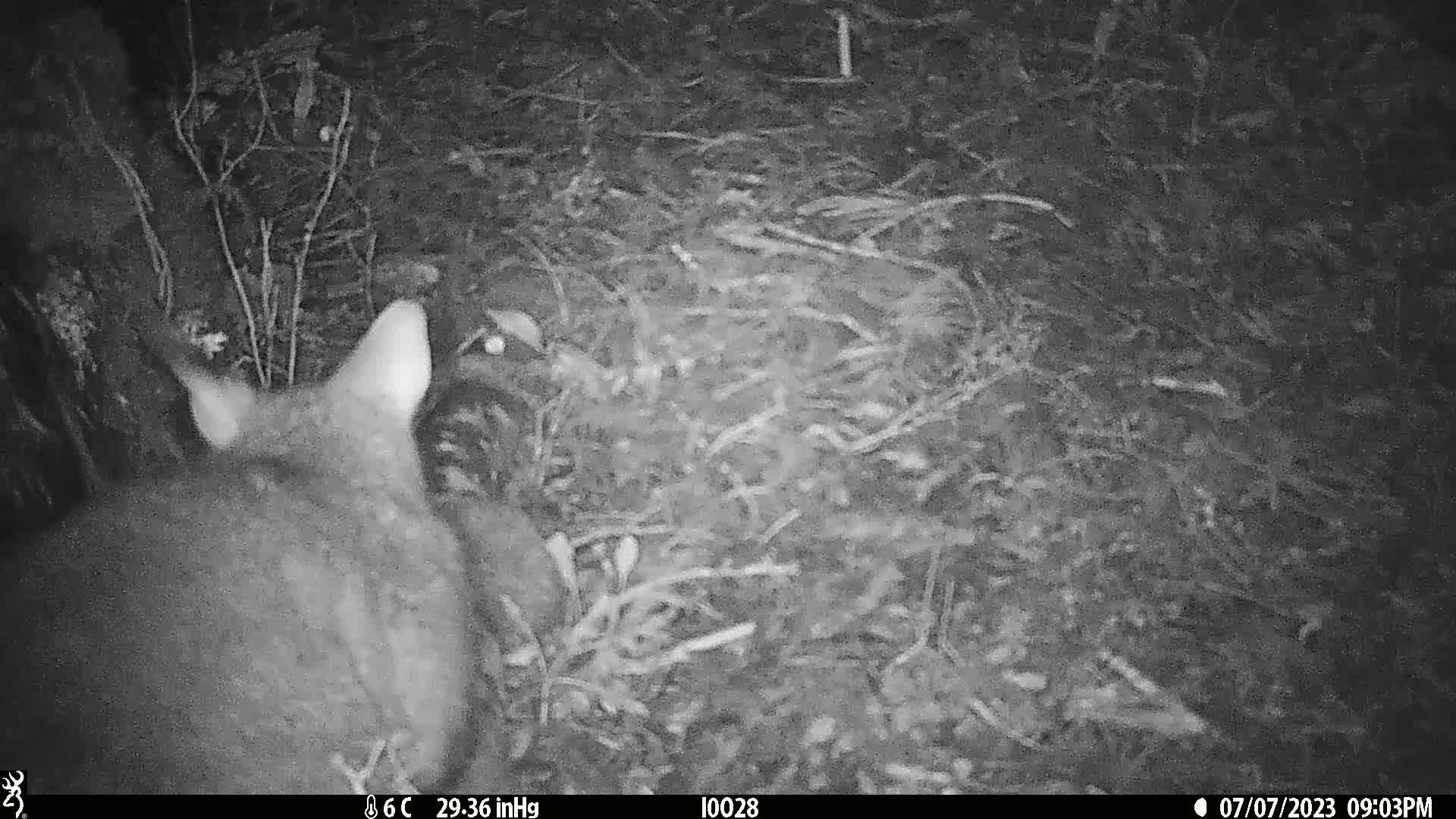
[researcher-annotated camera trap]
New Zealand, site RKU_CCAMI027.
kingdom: Animalia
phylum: Chordata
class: Mammalia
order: Diprotodontia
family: Phalangeridae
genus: Trichosurus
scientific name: Trichosurus vulpecula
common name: common brushtail possum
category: possum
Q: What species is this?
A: Possum (common brushtail possum) (Trichosurus vulpecula).